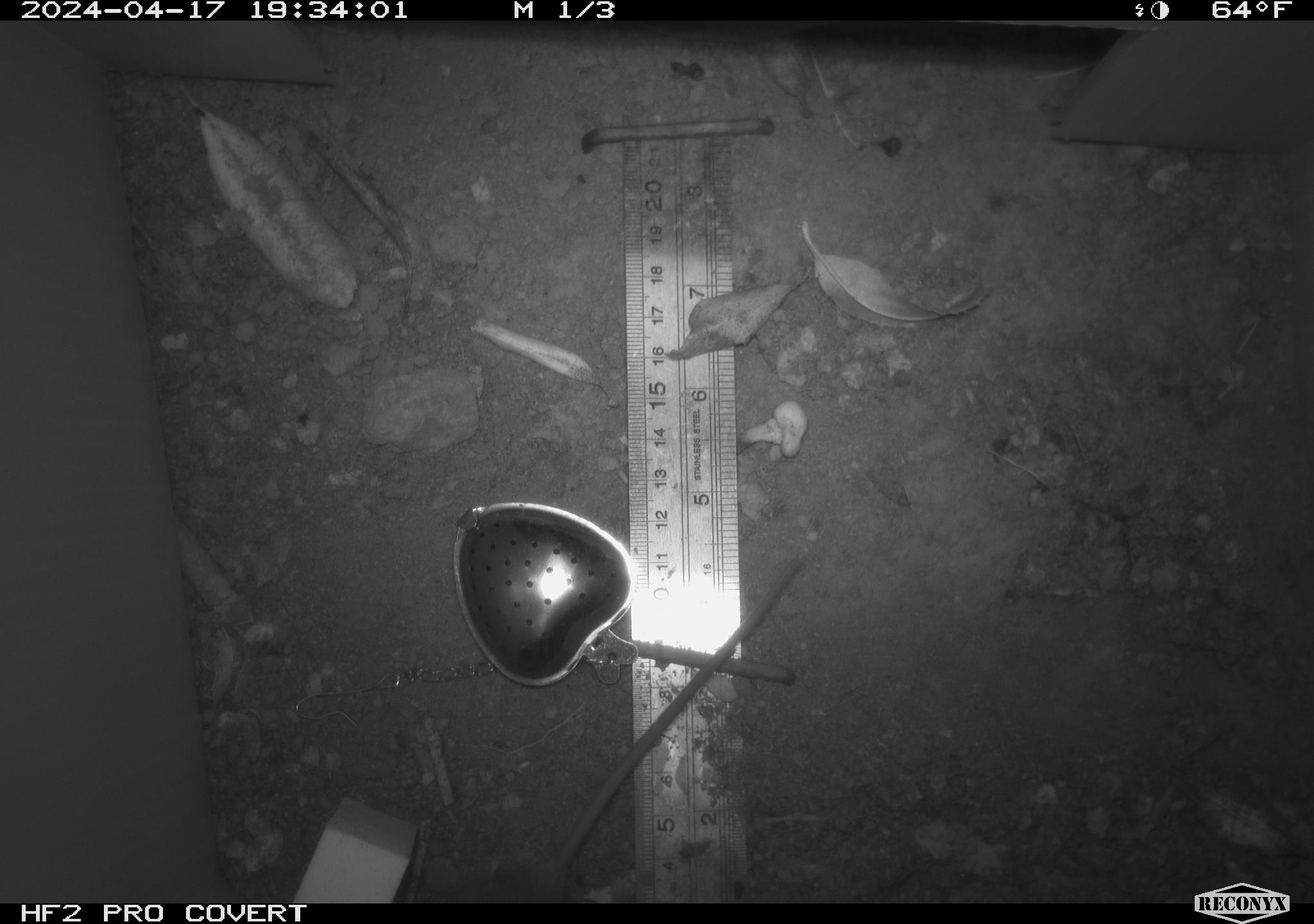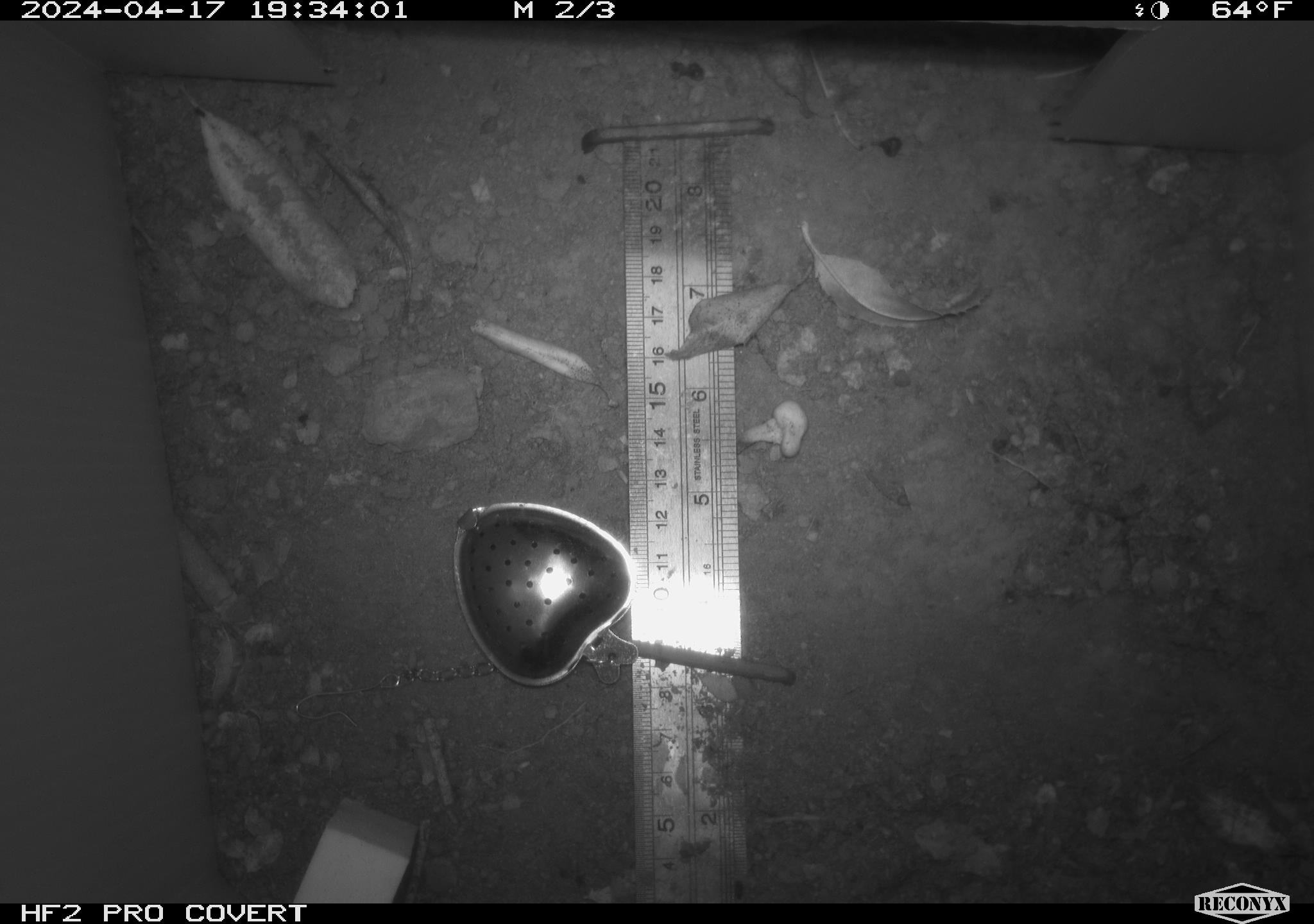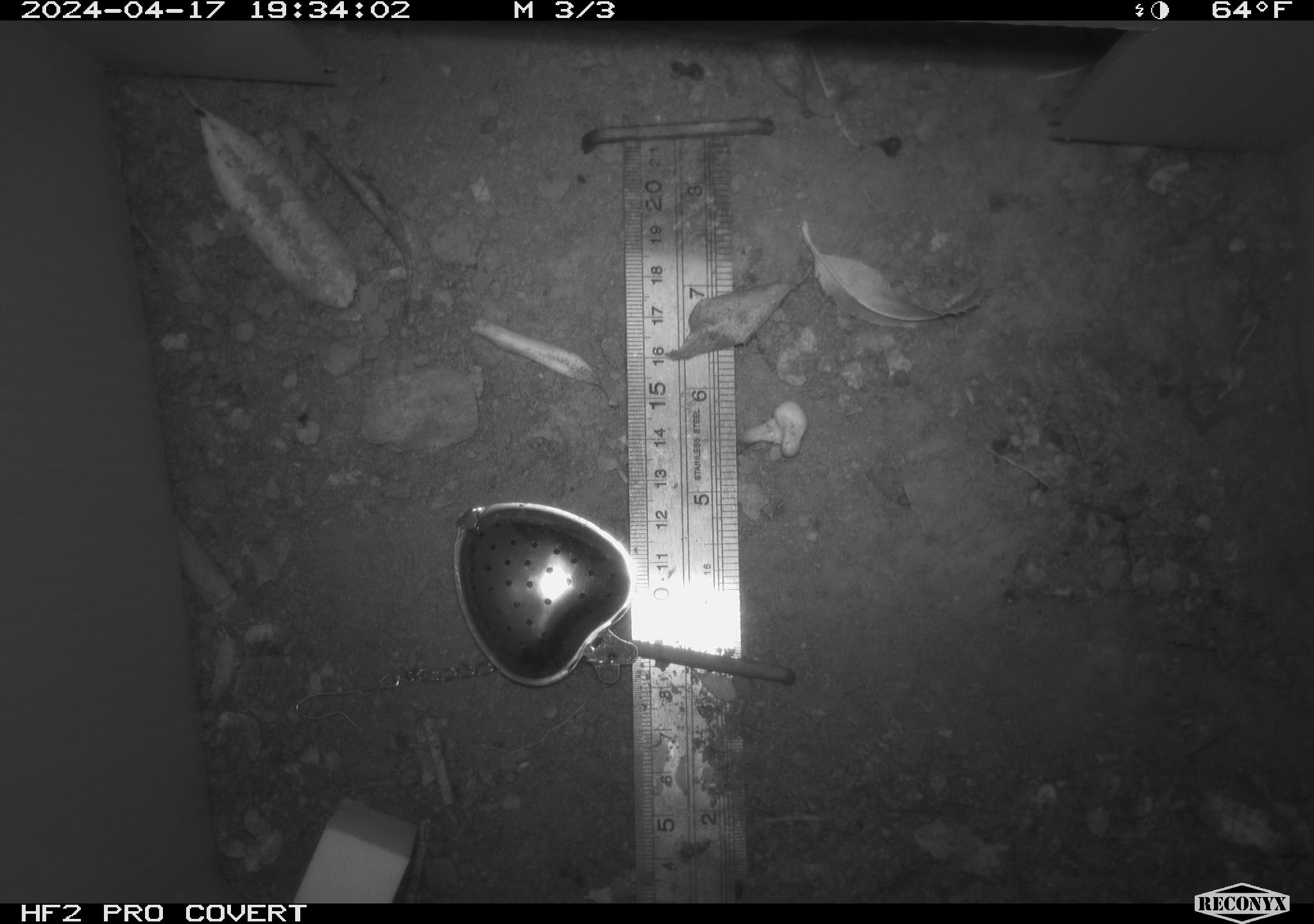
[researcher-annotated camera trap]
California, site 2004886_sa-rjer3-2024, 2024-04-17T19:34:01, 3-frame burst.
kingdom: Animalia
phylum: Chordata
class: Mammalia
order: Rodentia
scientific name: Rodentia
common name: mouse species